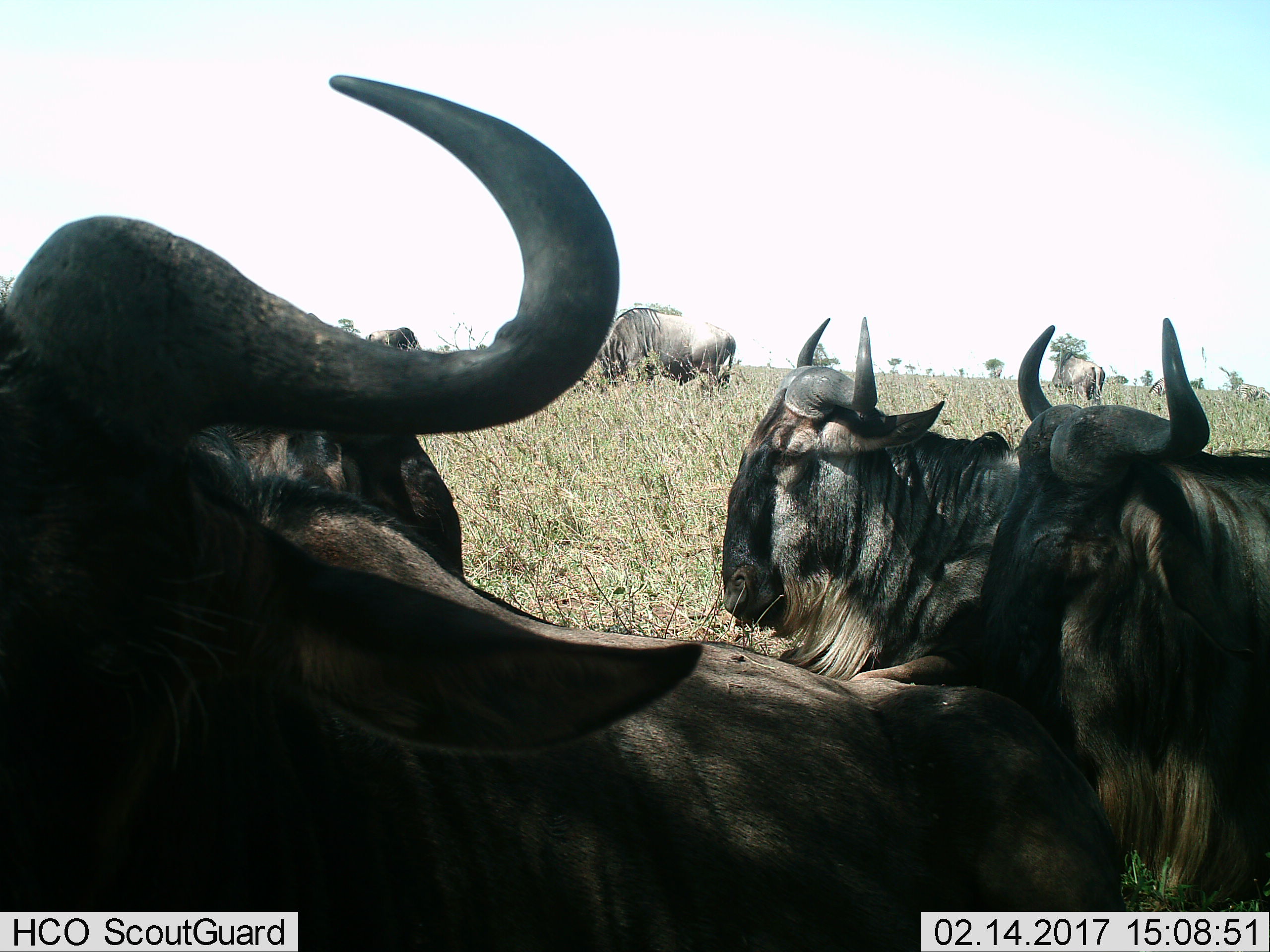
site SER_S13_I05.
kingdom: Animalia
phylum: Chordata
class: Mammalia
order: Artiodactyla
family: Bovidae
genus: Connochaetes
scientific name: Connochaetes taurinus taurinus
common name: blue wildebeest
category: wildebeestblue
Wildebeestblue (blue wildebeest) (Connochaetes taurinus taurinus), count 6. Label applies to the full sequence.